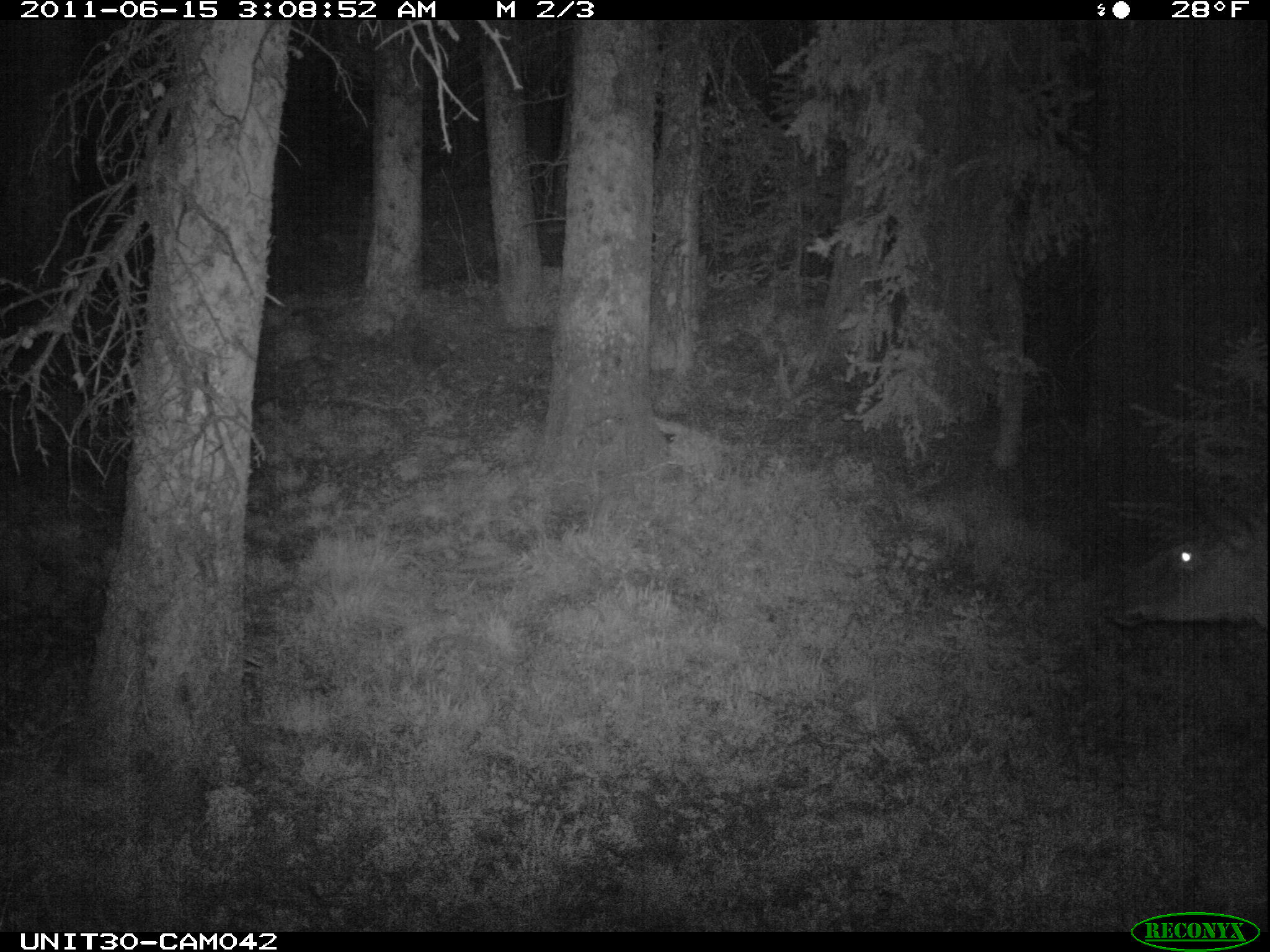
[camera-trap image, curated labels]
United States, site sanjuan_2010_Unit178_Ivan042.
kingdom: Animalia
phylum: Chordata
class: Mammalia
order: Artiodactyla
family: Cervidae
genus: Cervus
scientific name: Cervus elaphus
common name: red deer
Cervus elaphus (red deer).